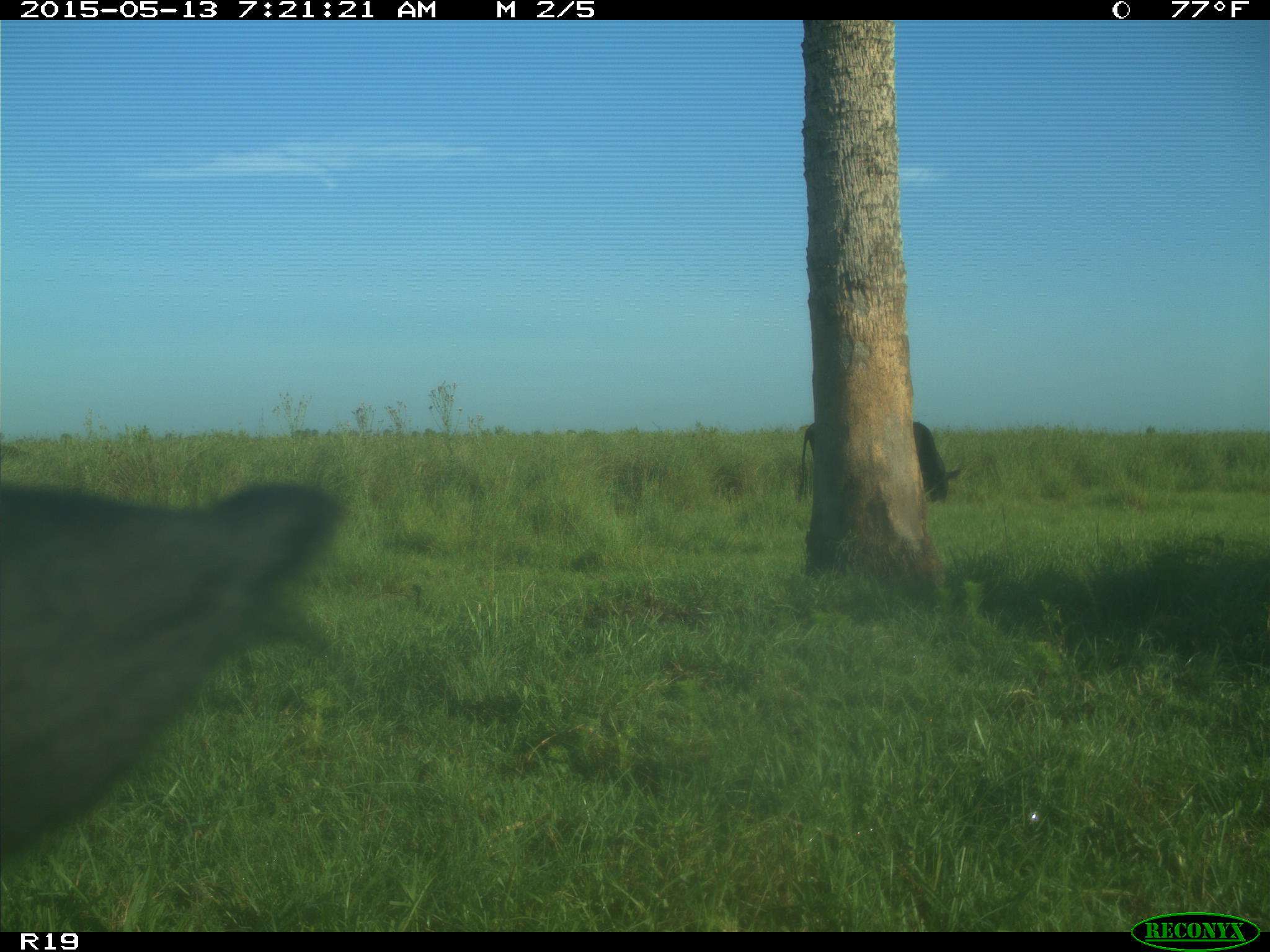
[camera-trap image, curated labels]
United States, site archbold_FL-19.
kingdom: Animalia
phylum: Chordata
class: Mammalia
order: Artiodactyla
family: Bovidae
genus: Bos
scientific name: Bos taurus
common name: domestic cow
Bos taurus (domestic cow).